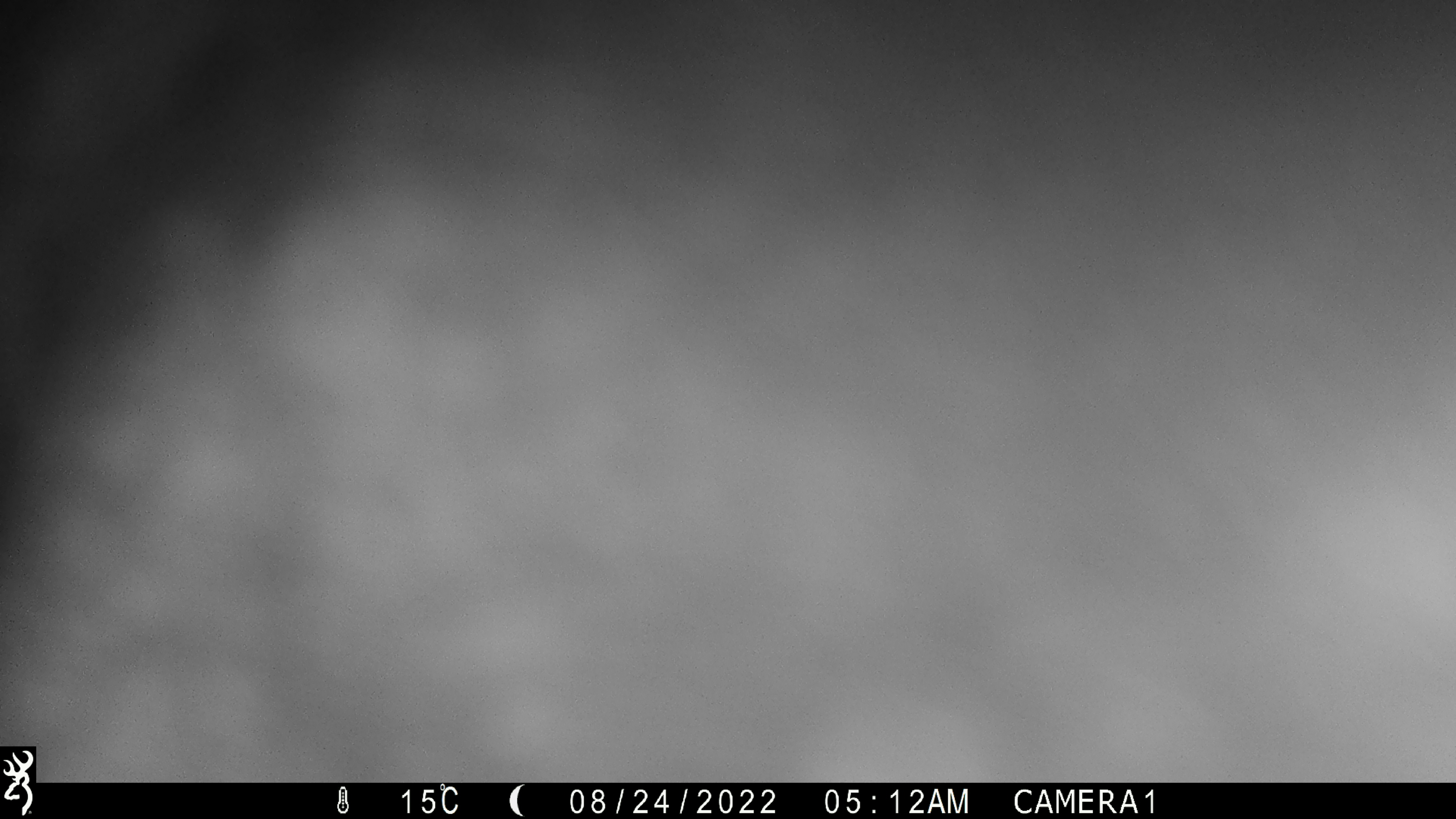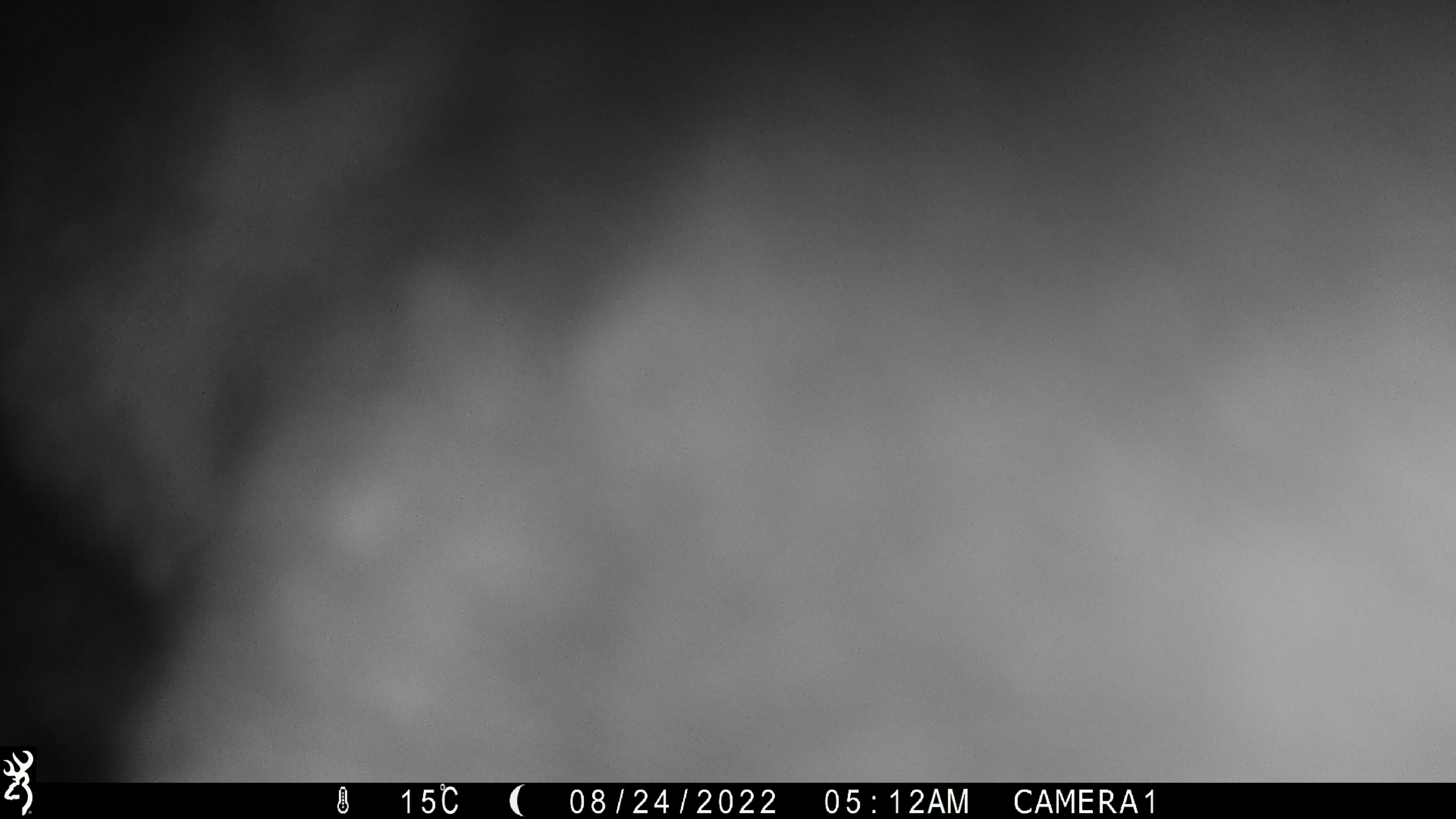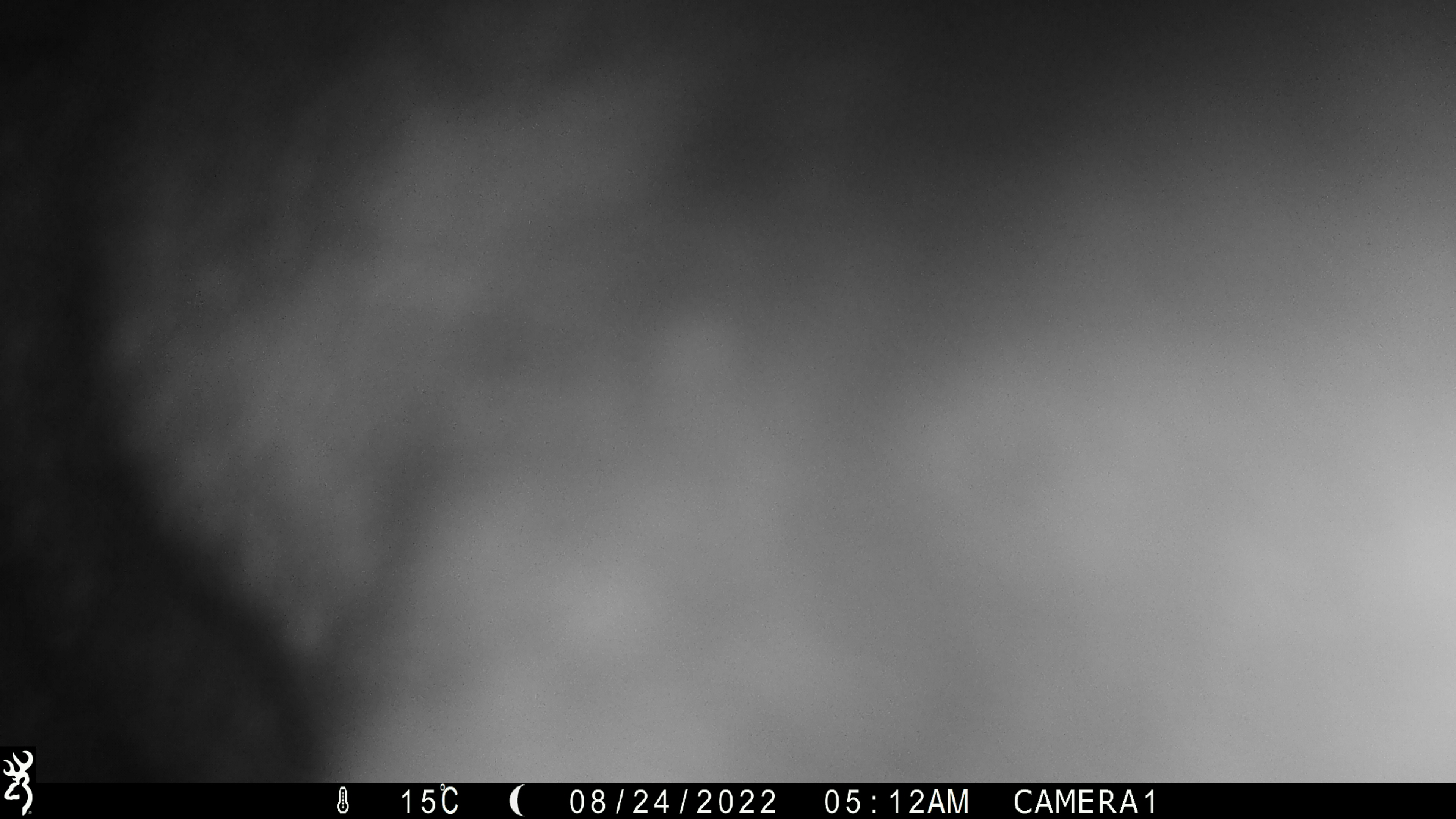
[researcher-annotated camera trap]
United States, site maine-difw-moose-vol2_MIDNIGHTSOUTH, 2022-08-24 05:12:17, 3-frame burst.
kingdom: Animalia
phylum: Chordata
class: Mammalia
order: Artiodactyla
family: Cervidae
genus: Alces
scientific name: Alces alces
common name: moose